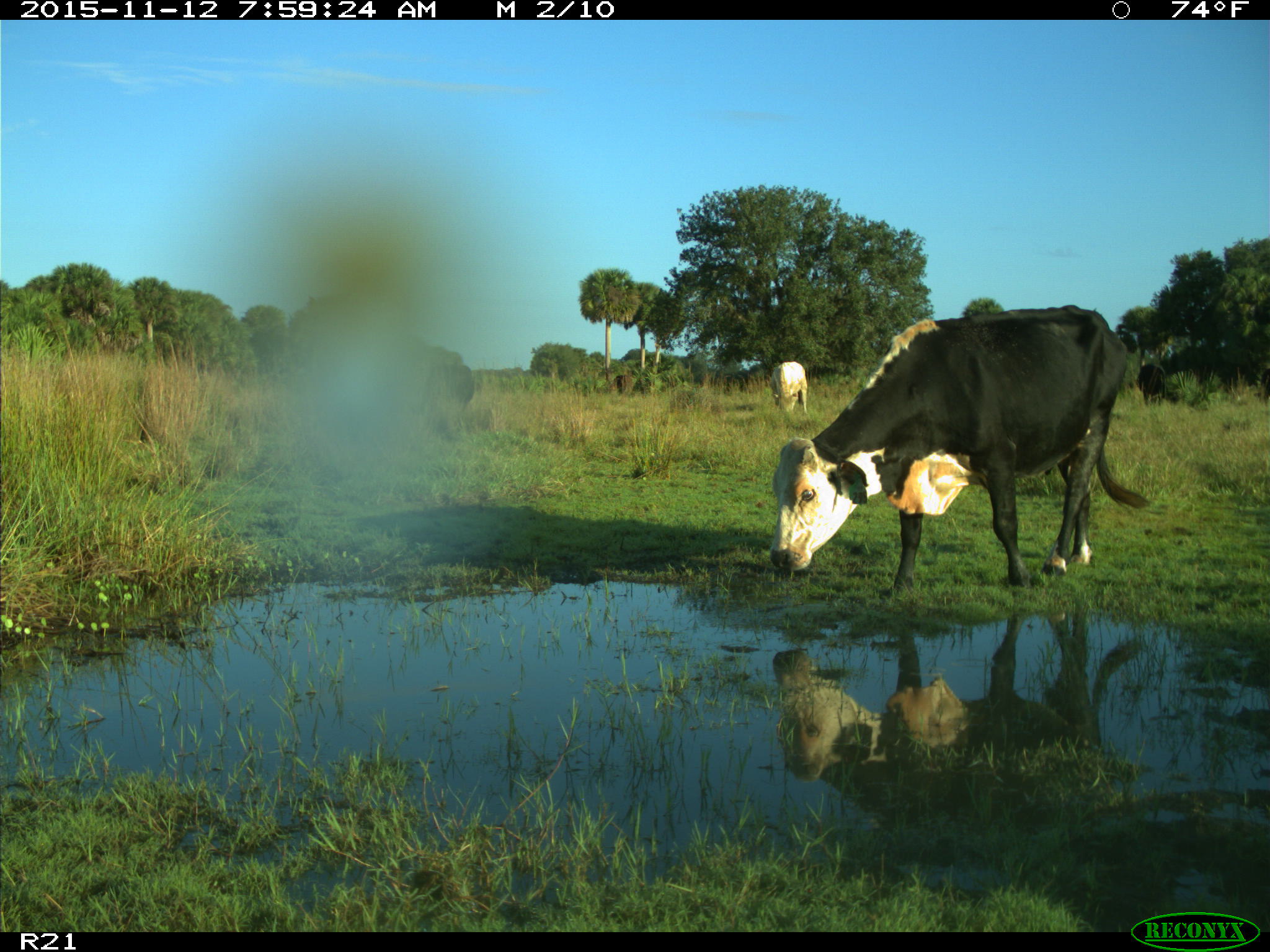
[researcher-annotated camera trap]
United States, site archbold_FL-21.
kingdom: Animalia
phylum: Chordata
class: Mammalia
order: Artiodactyla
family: Bovidae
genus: Bos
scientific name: Bos taurus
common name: domestic cow